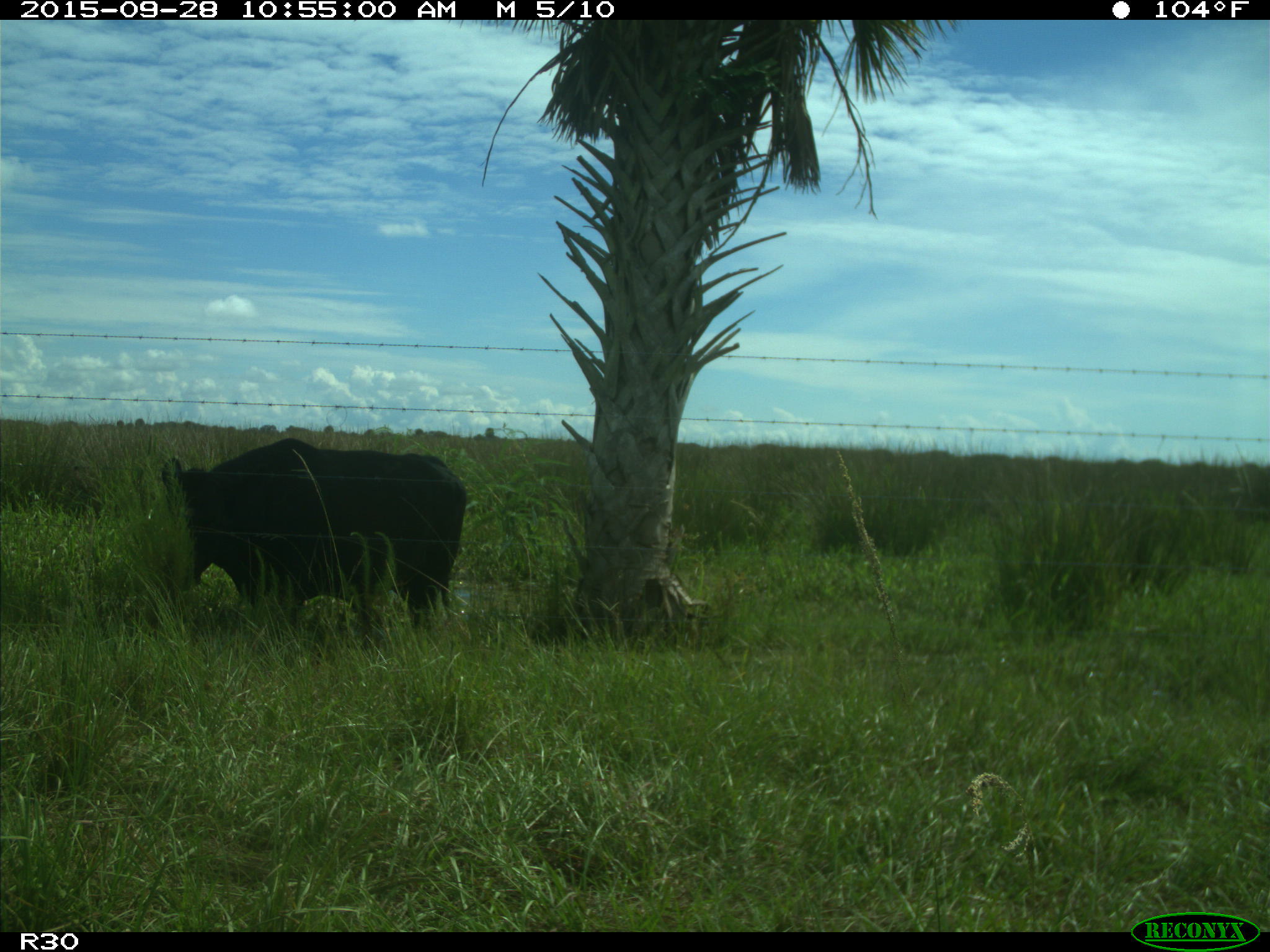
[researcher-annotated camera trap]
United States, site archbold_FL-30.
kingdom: Animalia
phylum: Chordata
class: Mammalia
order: Artiodactyla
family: Bovidae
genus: Bos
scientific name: Bos taurus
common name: domestic cow